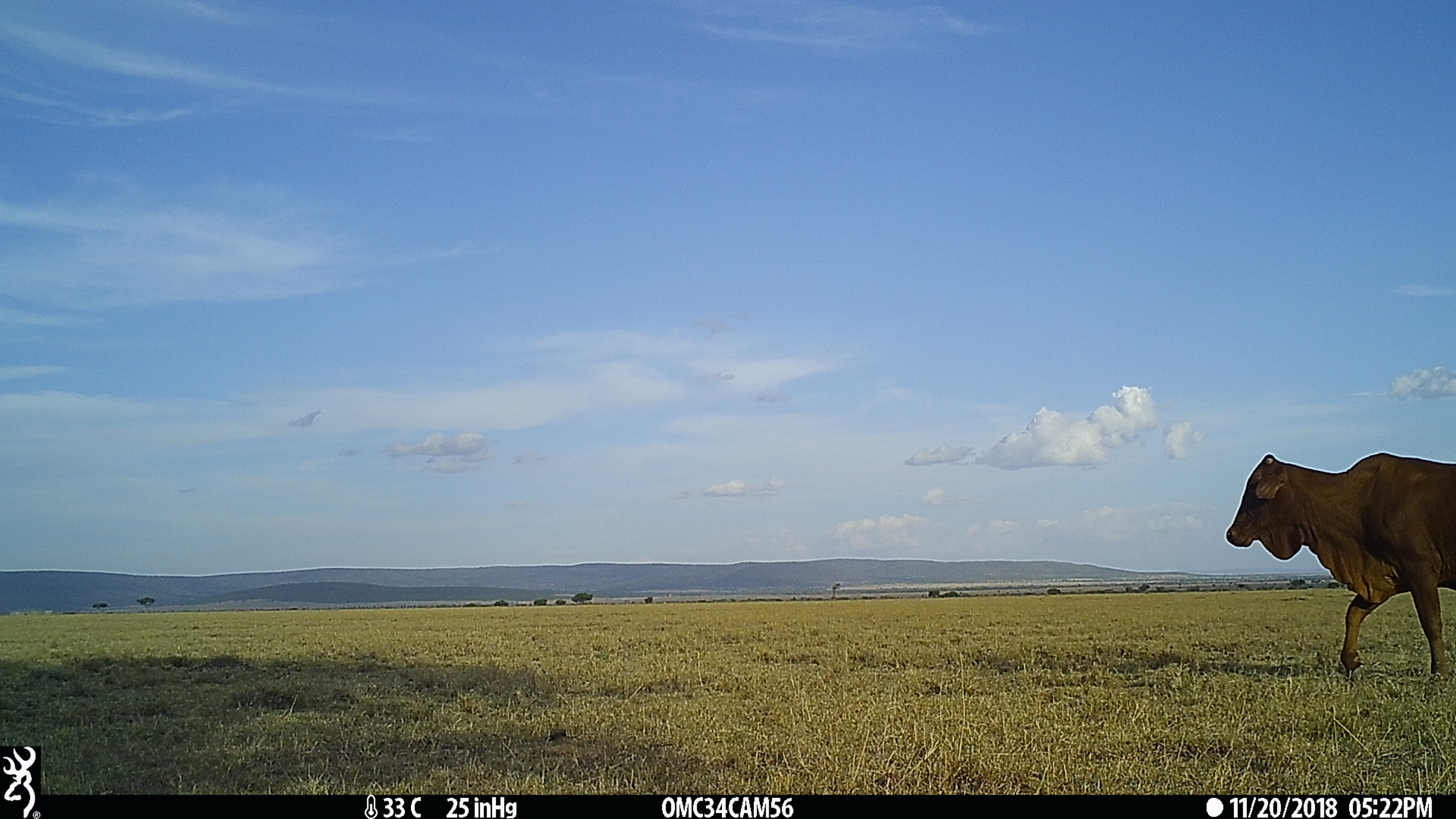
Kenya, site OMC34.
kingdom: Animalia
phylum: Chordata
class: Mammalia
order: Artiodactyla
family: Bovidae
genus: Bos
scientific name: Bos taurus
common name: cattle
Cattle (Bos taurus).